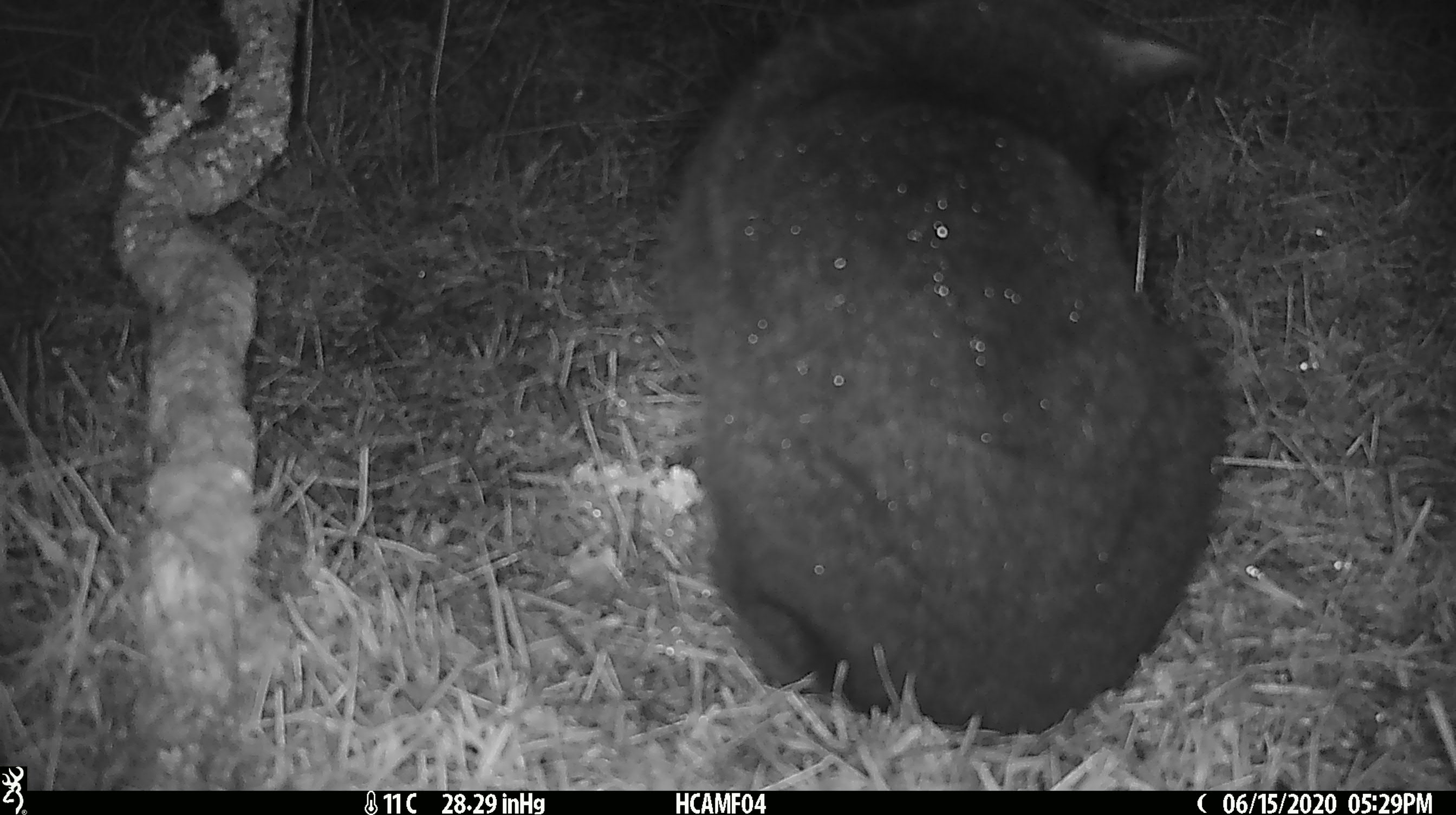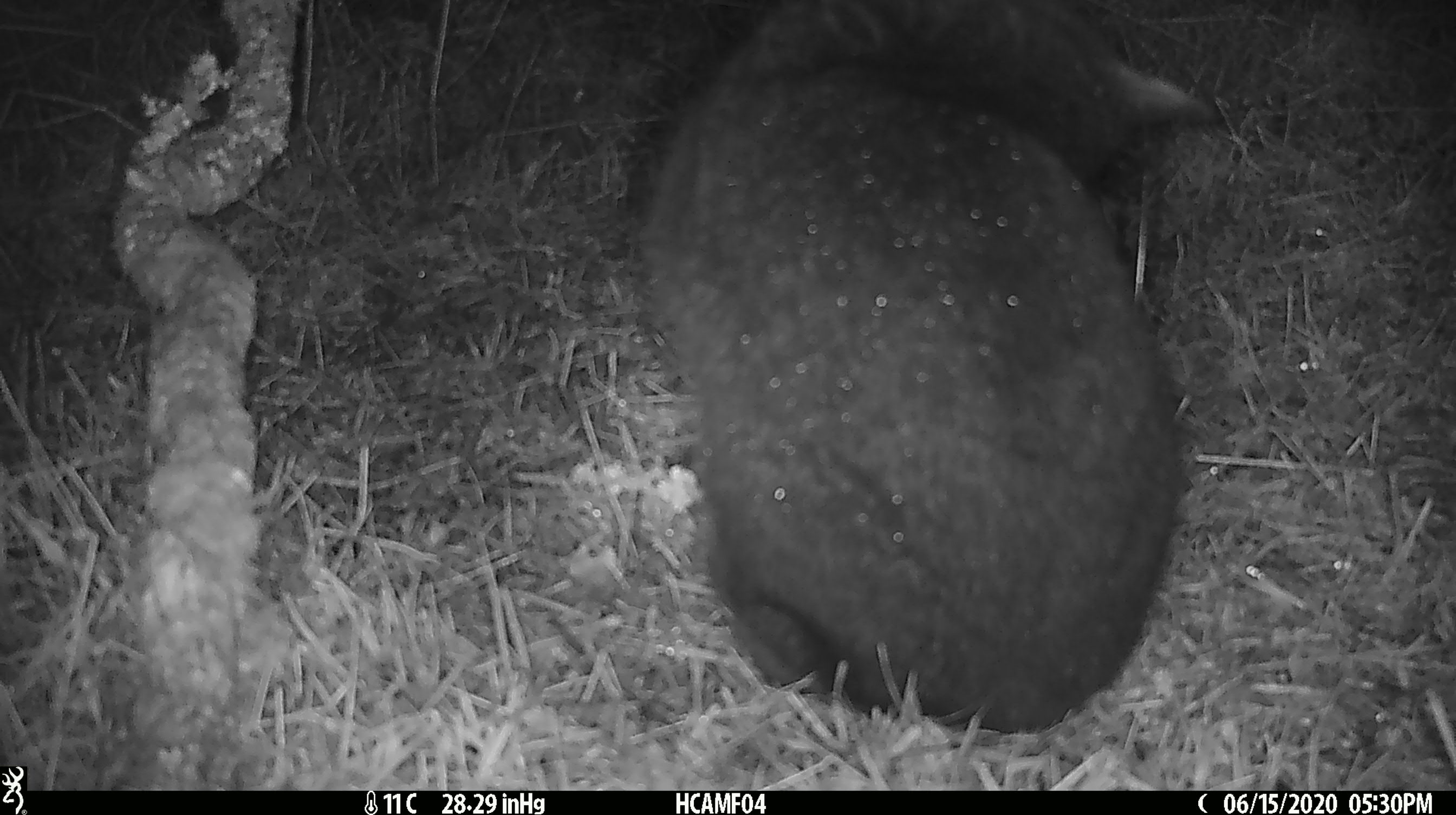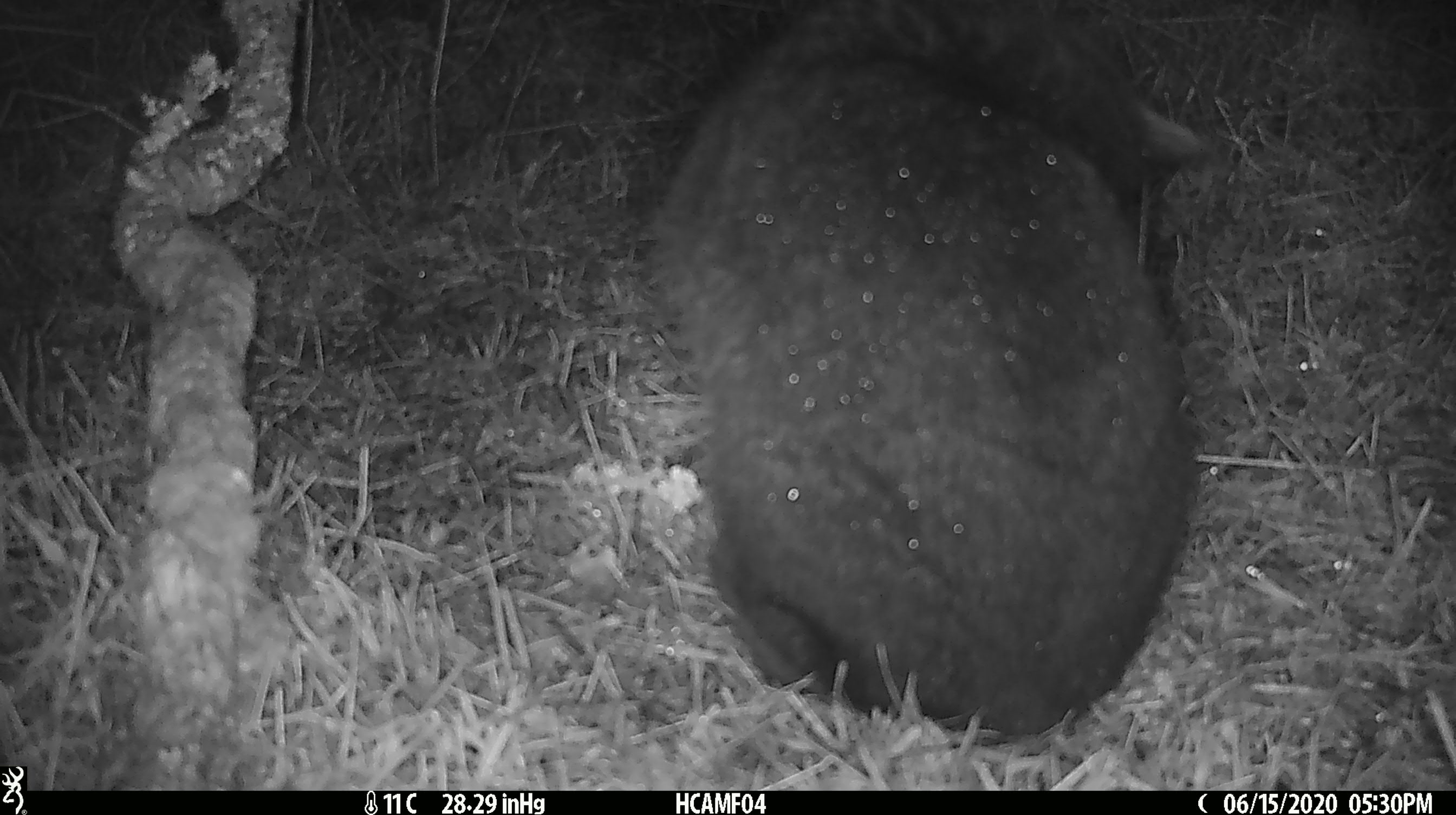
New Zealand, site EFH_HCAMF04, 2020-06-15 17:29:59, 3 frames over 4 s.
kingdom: Animalia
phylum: Chordata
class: Mammalia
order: Carnivora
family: Felidae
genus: Felis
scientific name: Felis catus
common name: domestic cat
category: cat